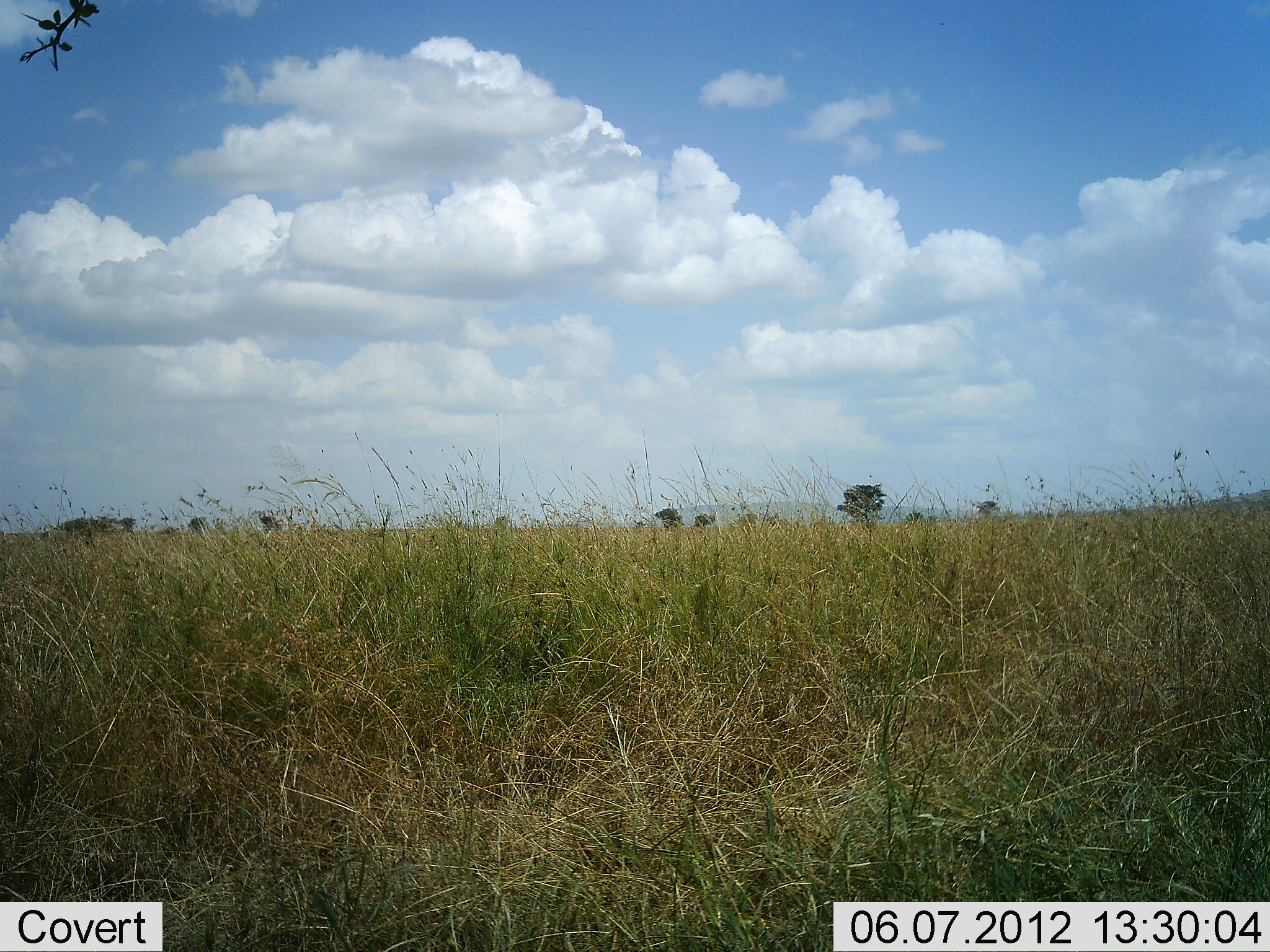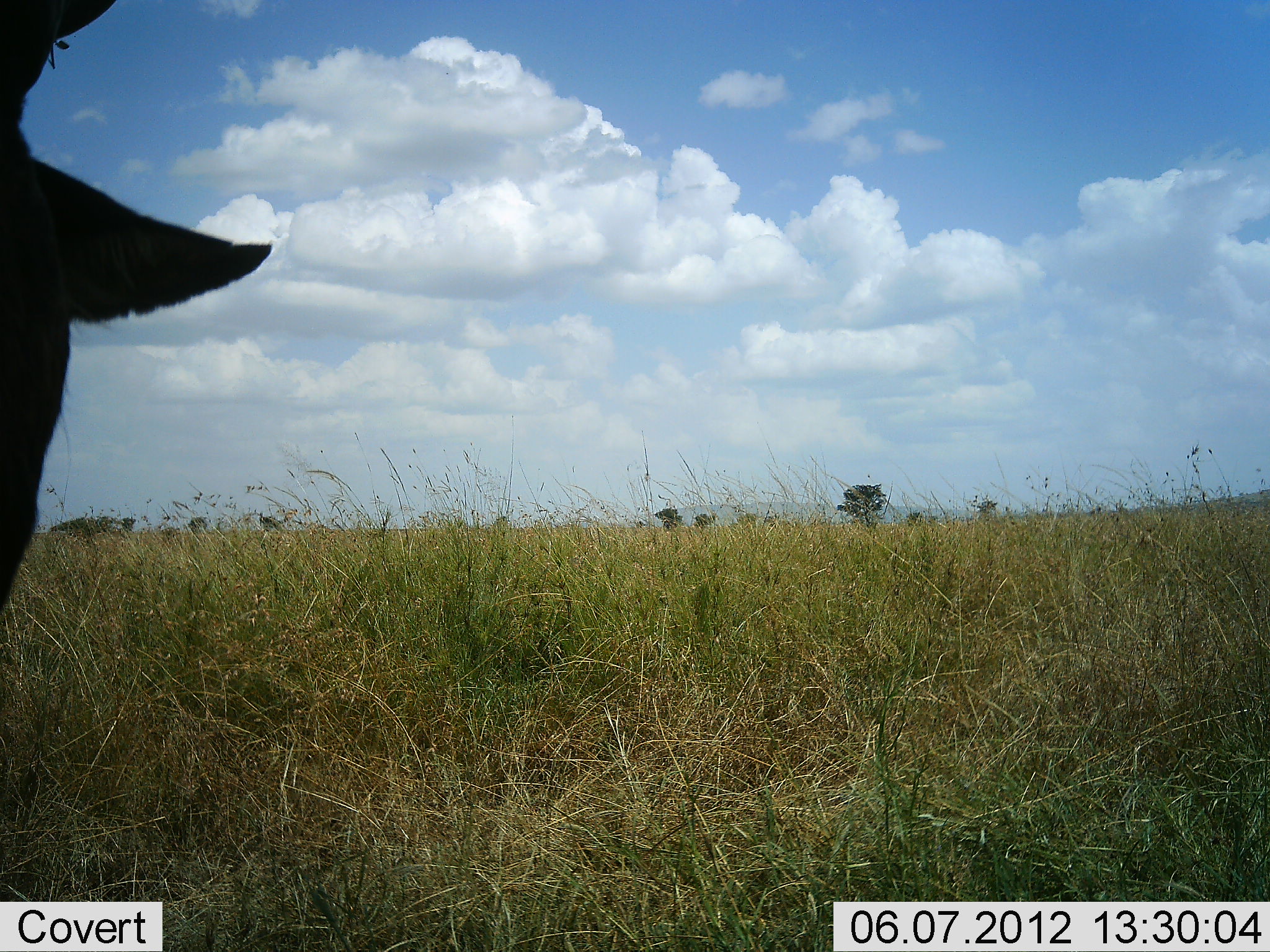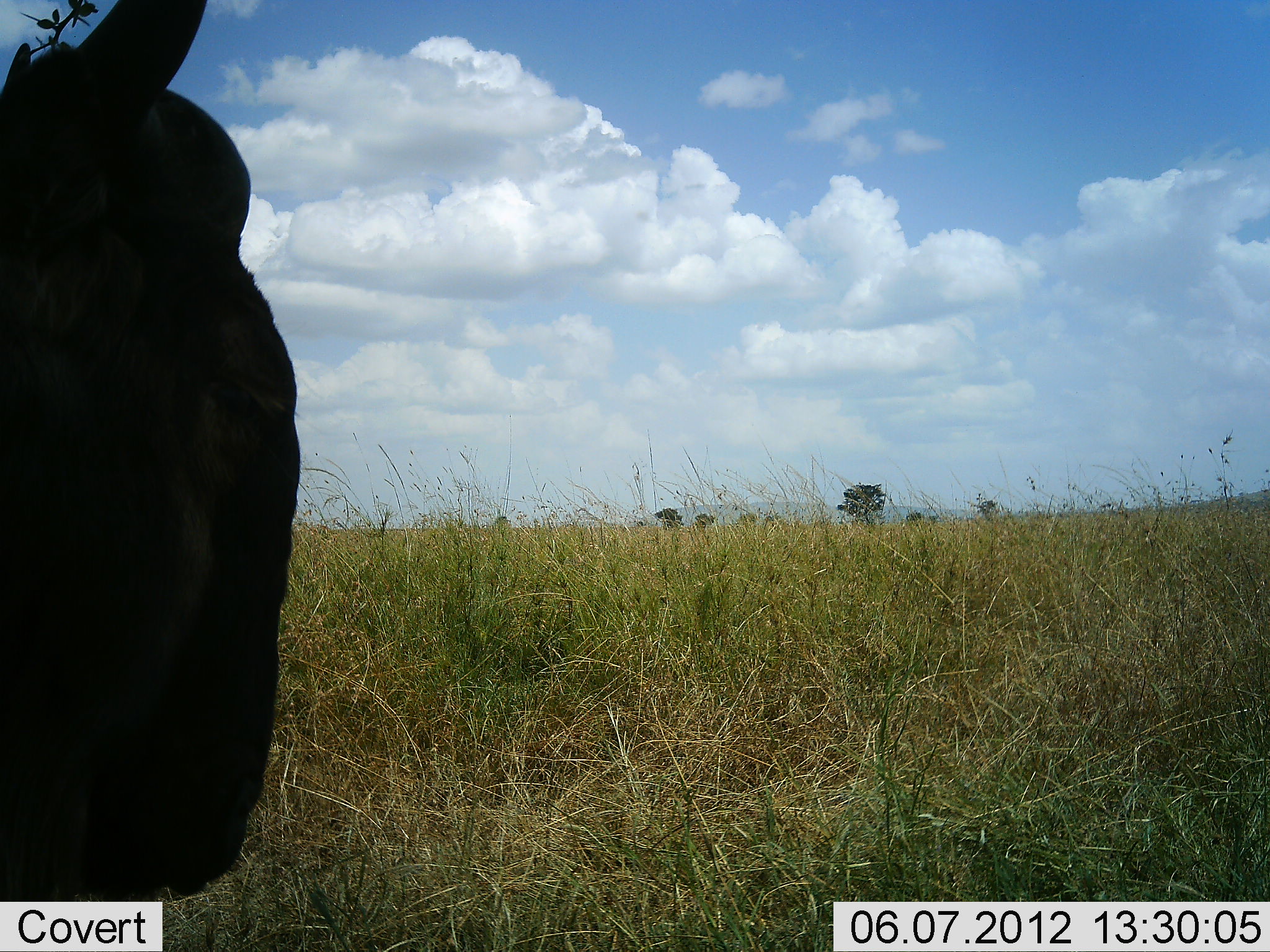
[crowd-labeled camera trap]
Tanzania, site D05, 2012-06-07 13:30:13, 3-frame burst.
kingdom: Animalia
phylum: Chordata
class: Mammalia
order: Artiodactyla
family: Bovidae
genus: Connochaetes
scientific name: Connochaetes taurinus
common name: blue wildebeest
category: wildebeest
Wildebeest (blue wildebeest) (Connochaetes taurinus), count 1. Behavior (volunteer vote fractions): standing 50%, resting 20%, moving 30%, interacting 0%. Young present (vote fraction): 0%. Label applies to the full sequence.